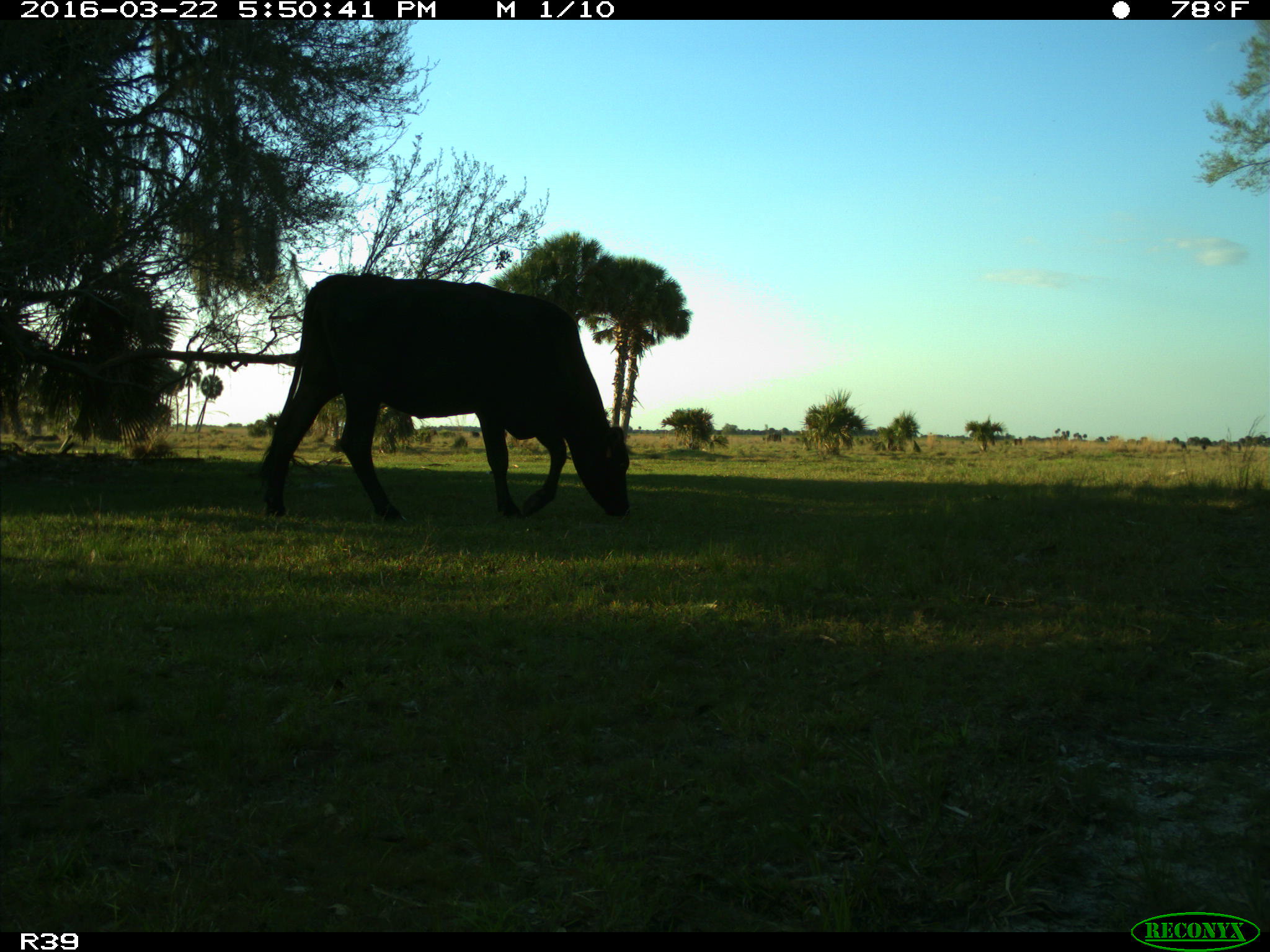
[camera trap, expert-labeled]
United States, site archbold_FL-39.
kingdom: Animalia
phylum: Chordata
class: Mammalia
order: Artiodactyla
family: Bovidae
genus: Bos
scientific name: Bos taurus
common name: domestic cow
Bos taurus (domestic cow).